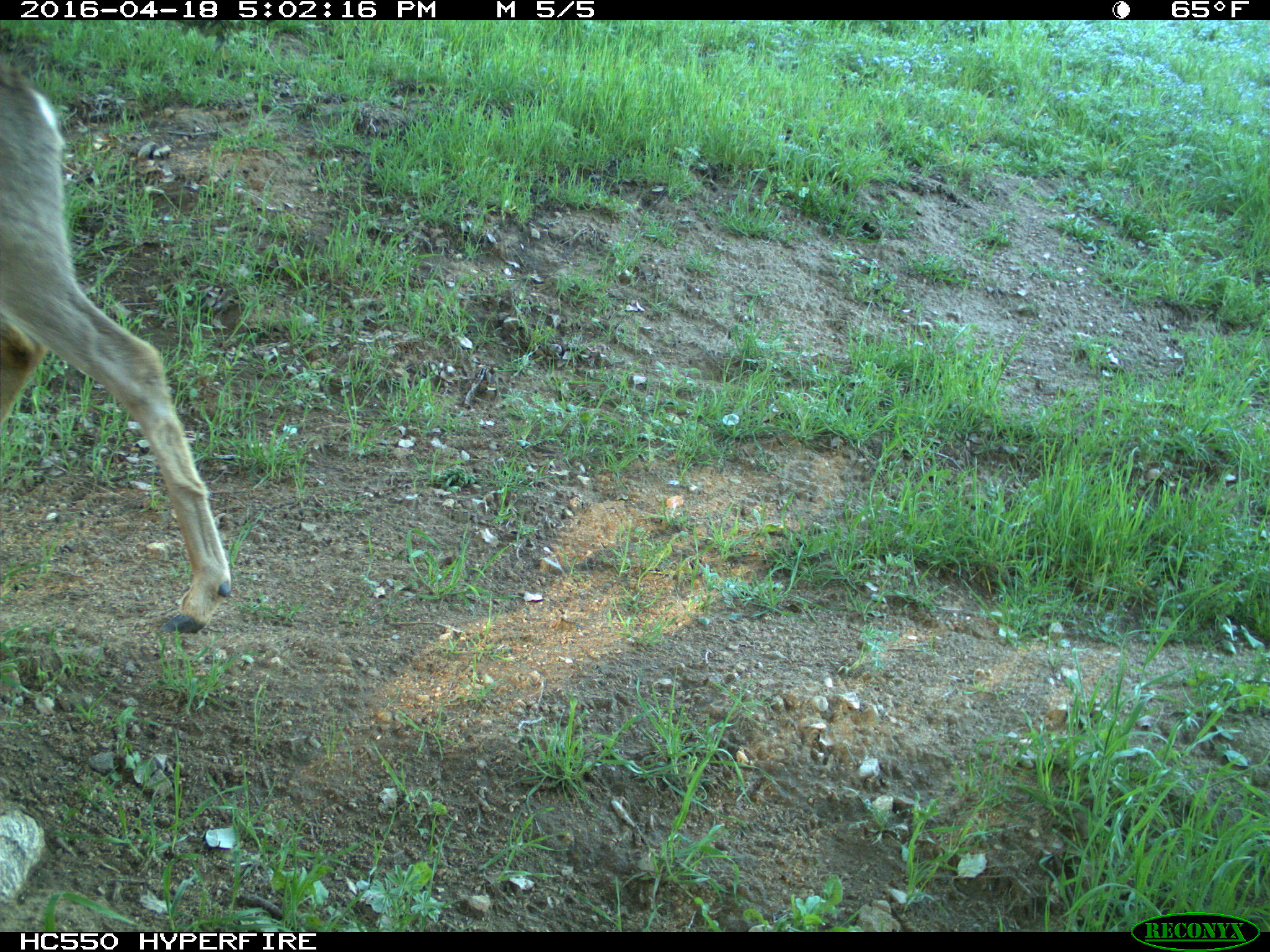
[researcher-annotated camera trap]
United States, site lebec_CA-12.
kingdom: Animalia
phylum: Chordata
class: Mammalia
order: Artiodactyla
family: Cervidae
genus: Odocoileus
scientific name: Odocoileus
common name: deer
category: unidentified deer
Unidentified deer (deer) (Odocoileus).